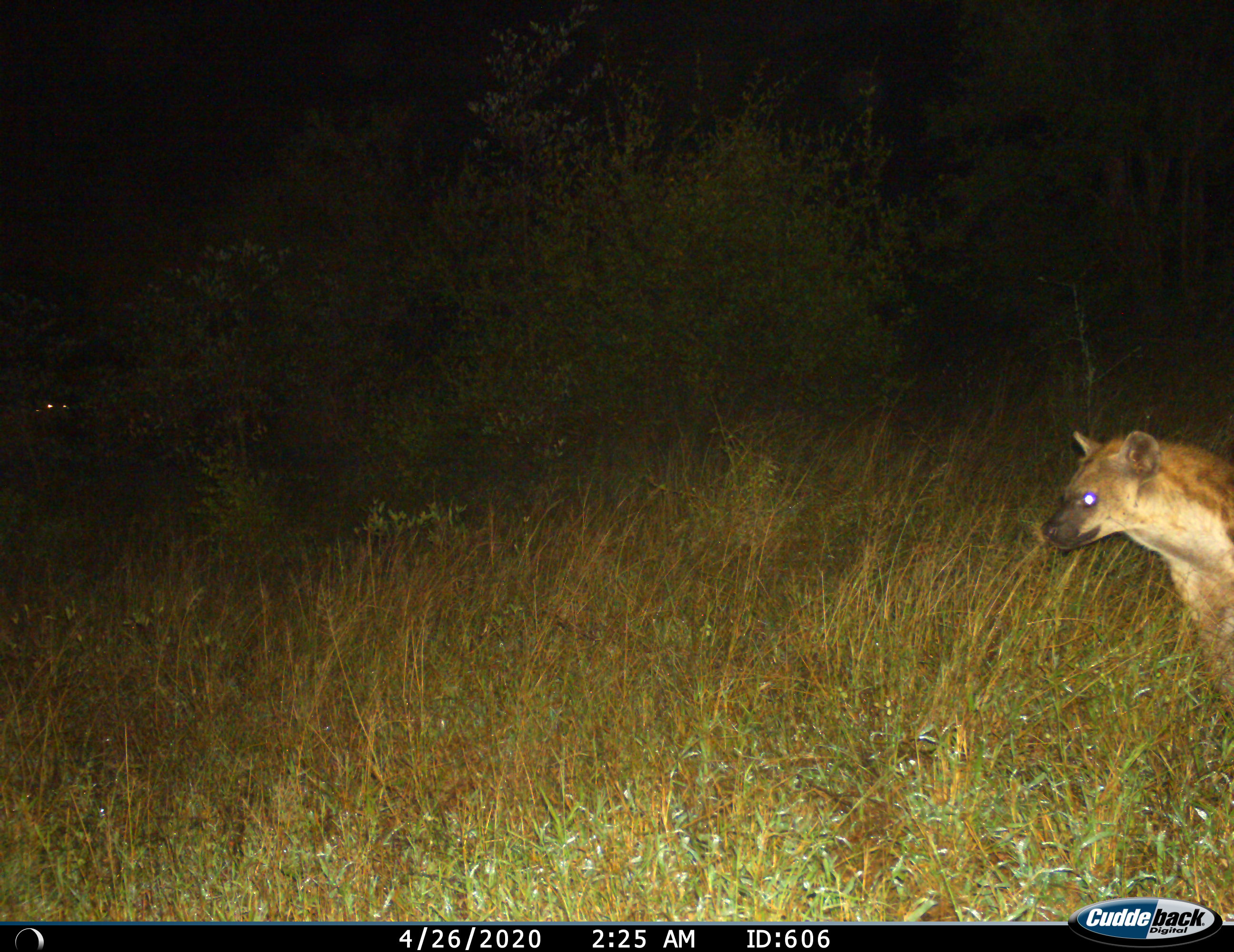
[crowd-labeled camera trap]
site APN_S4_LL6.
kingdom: Animalia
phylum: Chordata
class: Mammalia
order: Carnivora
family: Hyaenidae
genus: Crocuta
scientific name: Crocuta crocuta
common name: spotted hyena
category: hyenaspotted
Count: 1.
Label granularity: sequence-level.